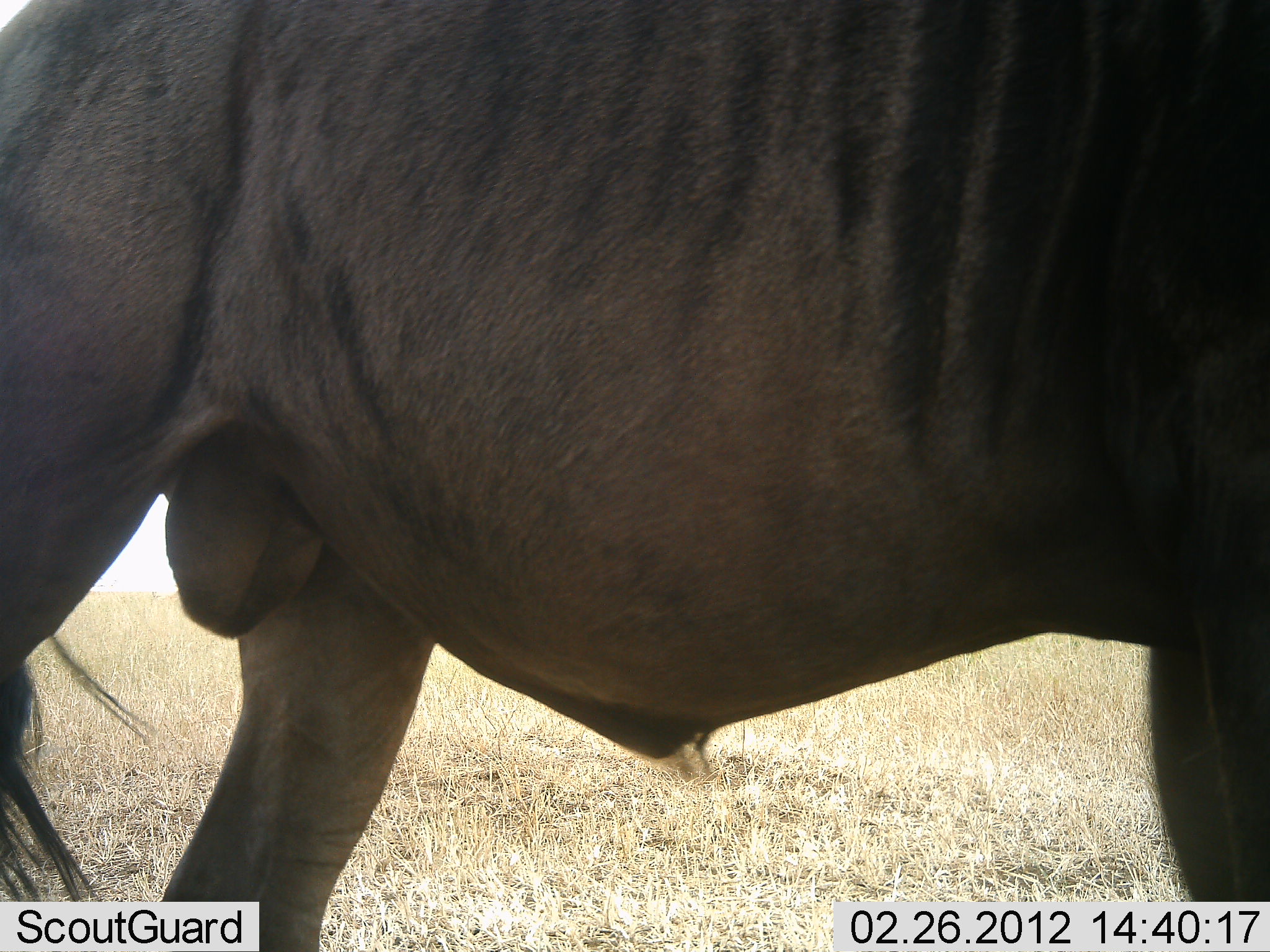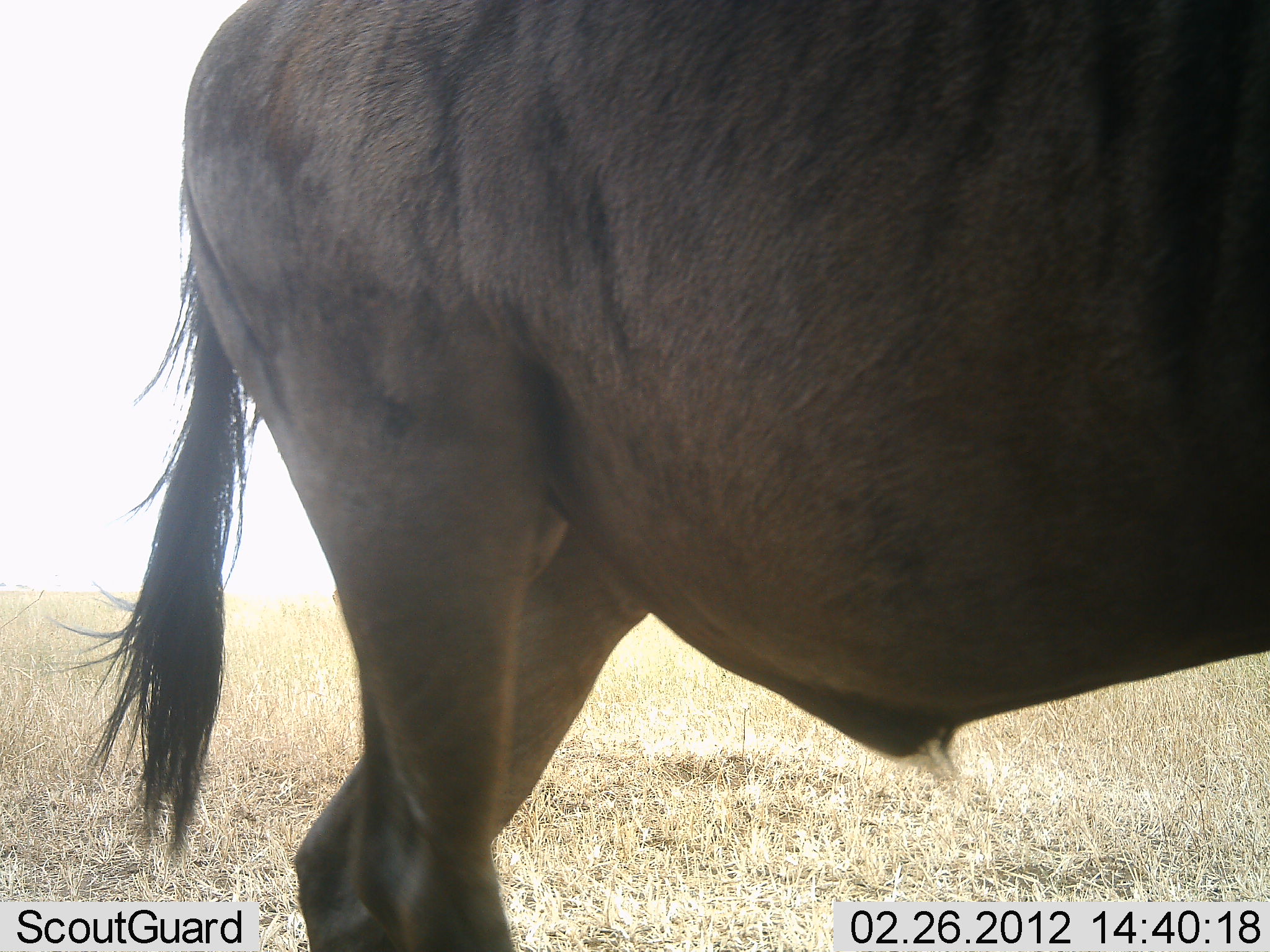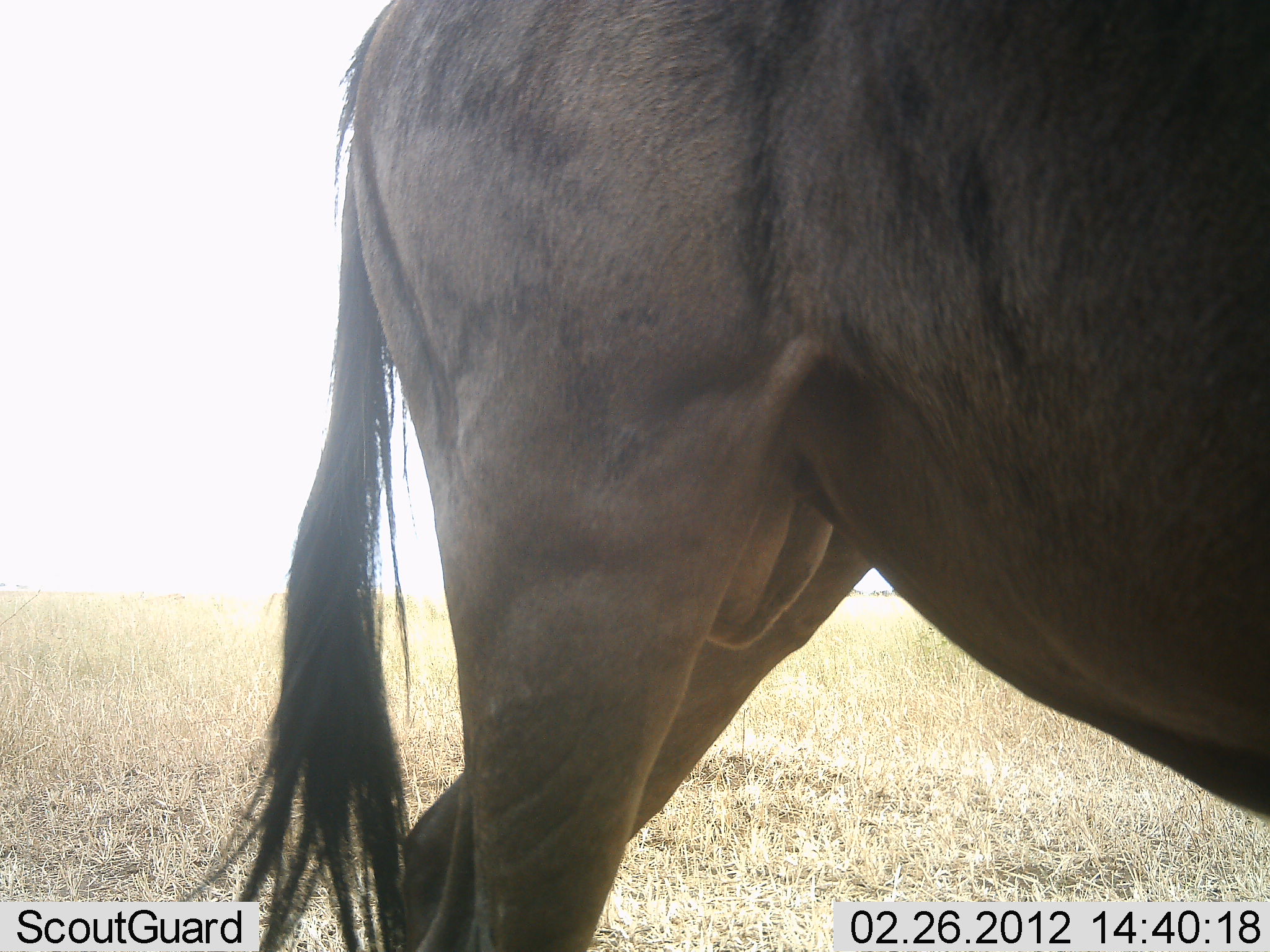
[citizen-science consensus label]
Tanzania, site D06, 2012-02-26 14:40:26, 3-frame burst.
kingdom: Animalia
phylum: Chordata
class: Mammalia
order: Artiodactyla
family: Bovidae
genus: Connochaetes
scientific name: Connochaetes taurinus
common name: blue wildebeest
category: wildebeest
Wildebeest (blue wildebeest) (Connochaetes taurinus), count 1. Behavior (volunteer vote fractions): standing 17%, resting 0%, moving 88%, interacting 0%. Young present (vote fraction): 0%. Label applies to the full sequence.